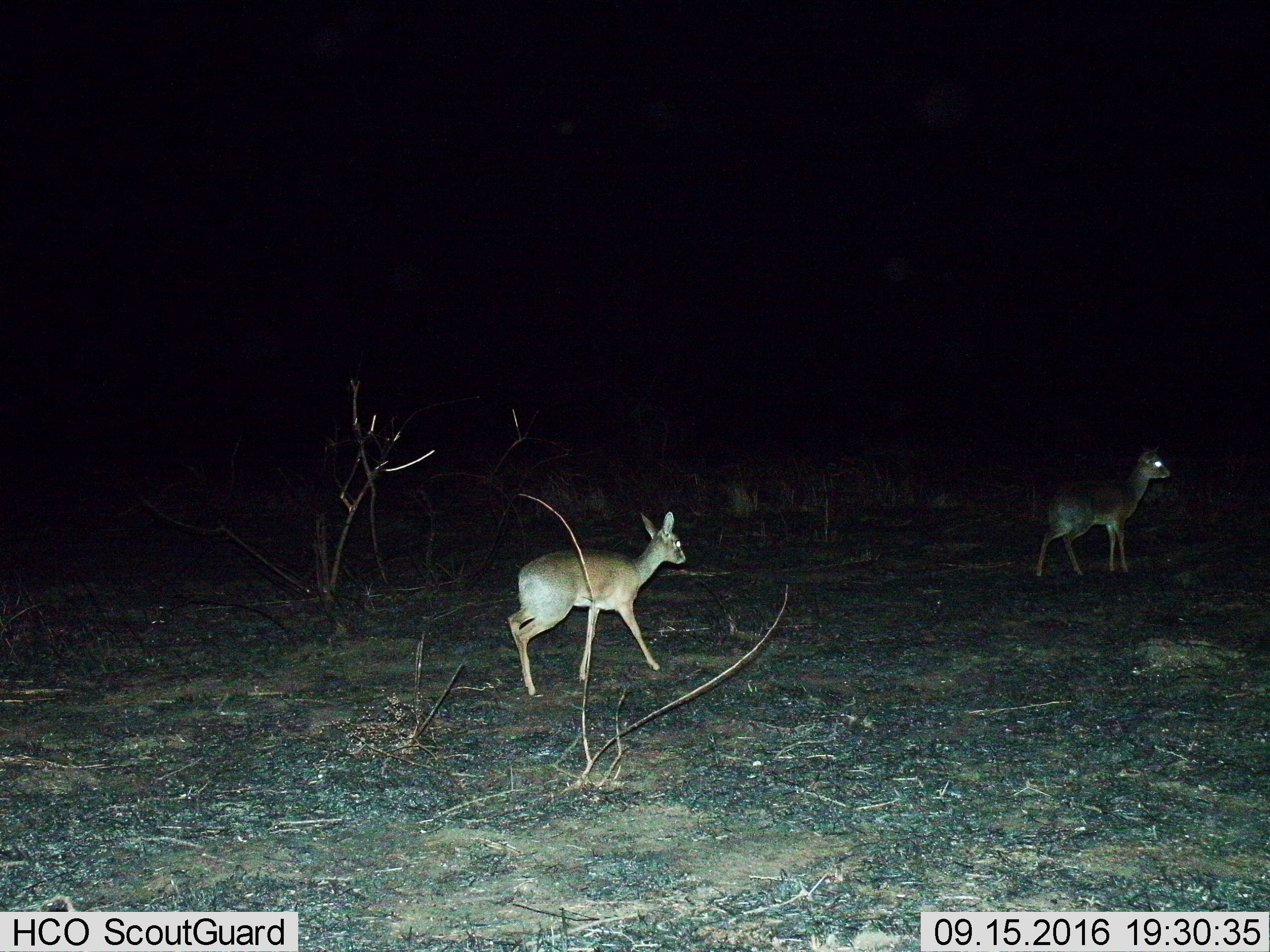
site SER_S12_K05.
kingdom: Animalia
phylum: Chordata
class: Mammalia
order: Artiodactyla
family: Bovidae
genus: Madoqua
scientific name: Madoqua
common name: dik-dik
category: dikdik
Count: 2.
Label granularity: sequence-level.